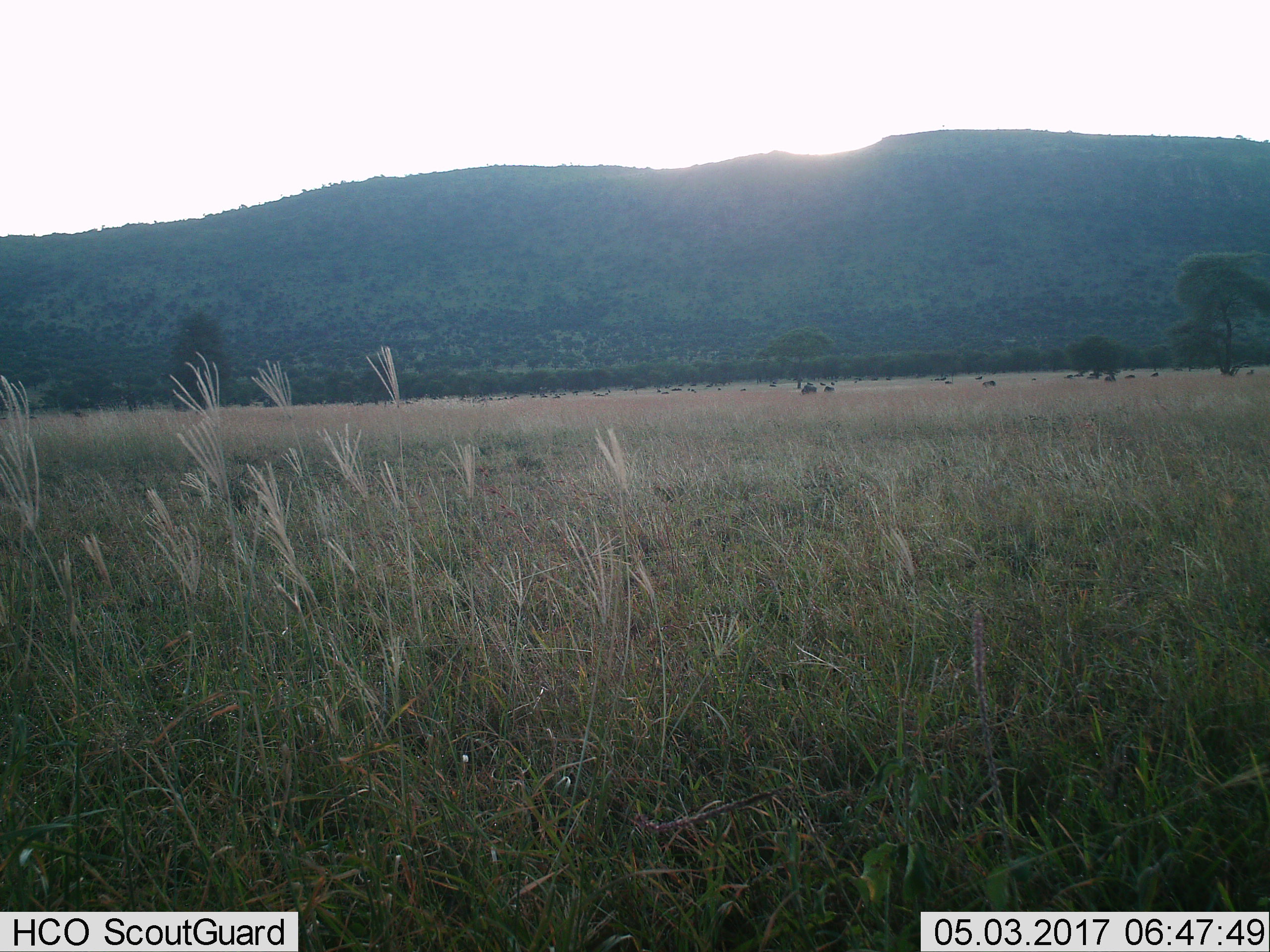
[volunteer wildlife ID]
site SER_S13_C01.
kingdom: Animalia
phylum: Chordata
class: Mammalia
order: Artiodactyla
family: Bovidae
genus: Connochaetes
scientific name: Connochaetes taurinus taurinus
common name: blue wildebeest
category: wildebeestblue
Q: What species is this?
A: Wildebeestblue (blue wildebeest) (Connochaetes taurinus taurinus).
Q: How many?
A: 11-50.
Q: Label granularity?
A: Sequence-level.